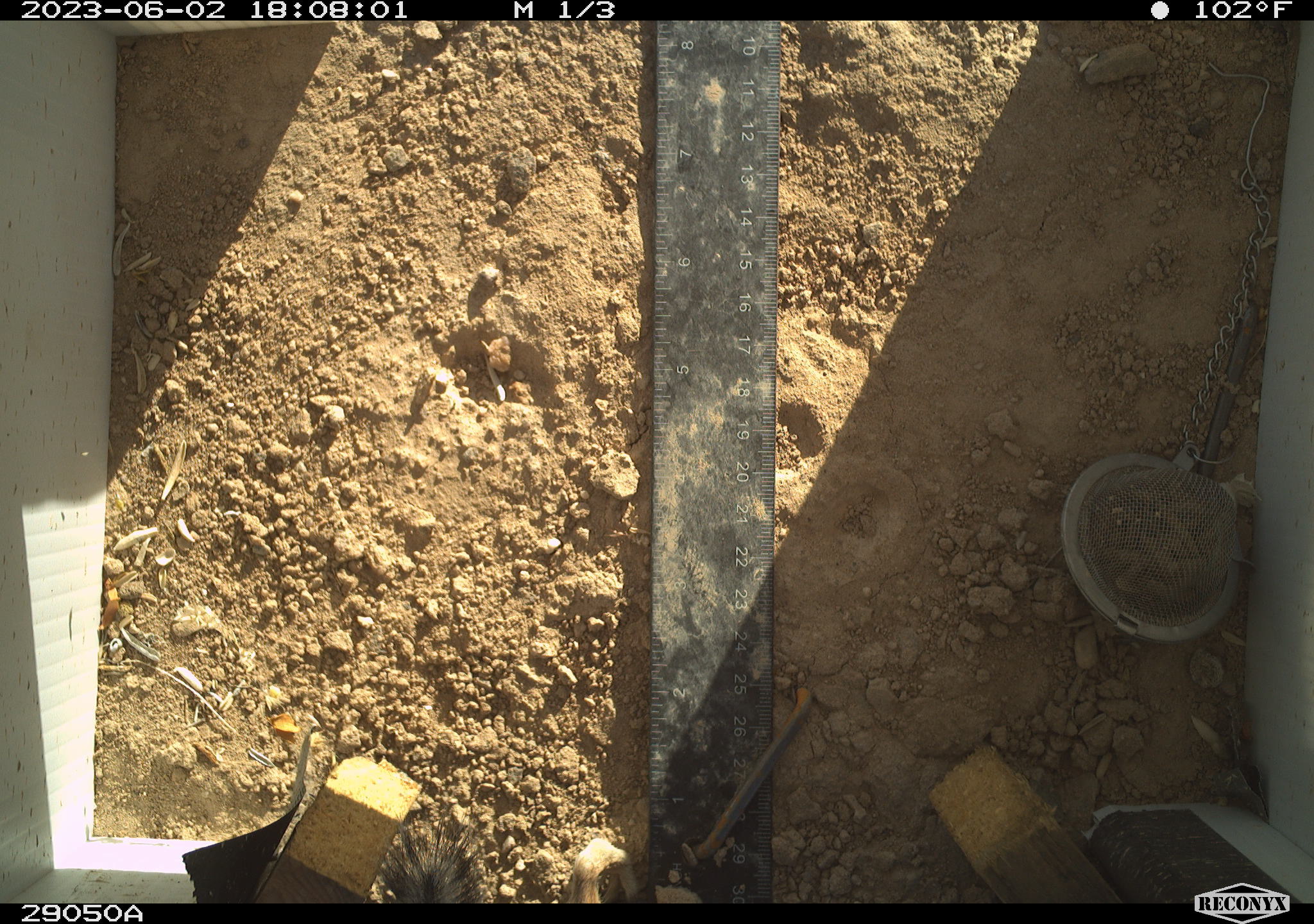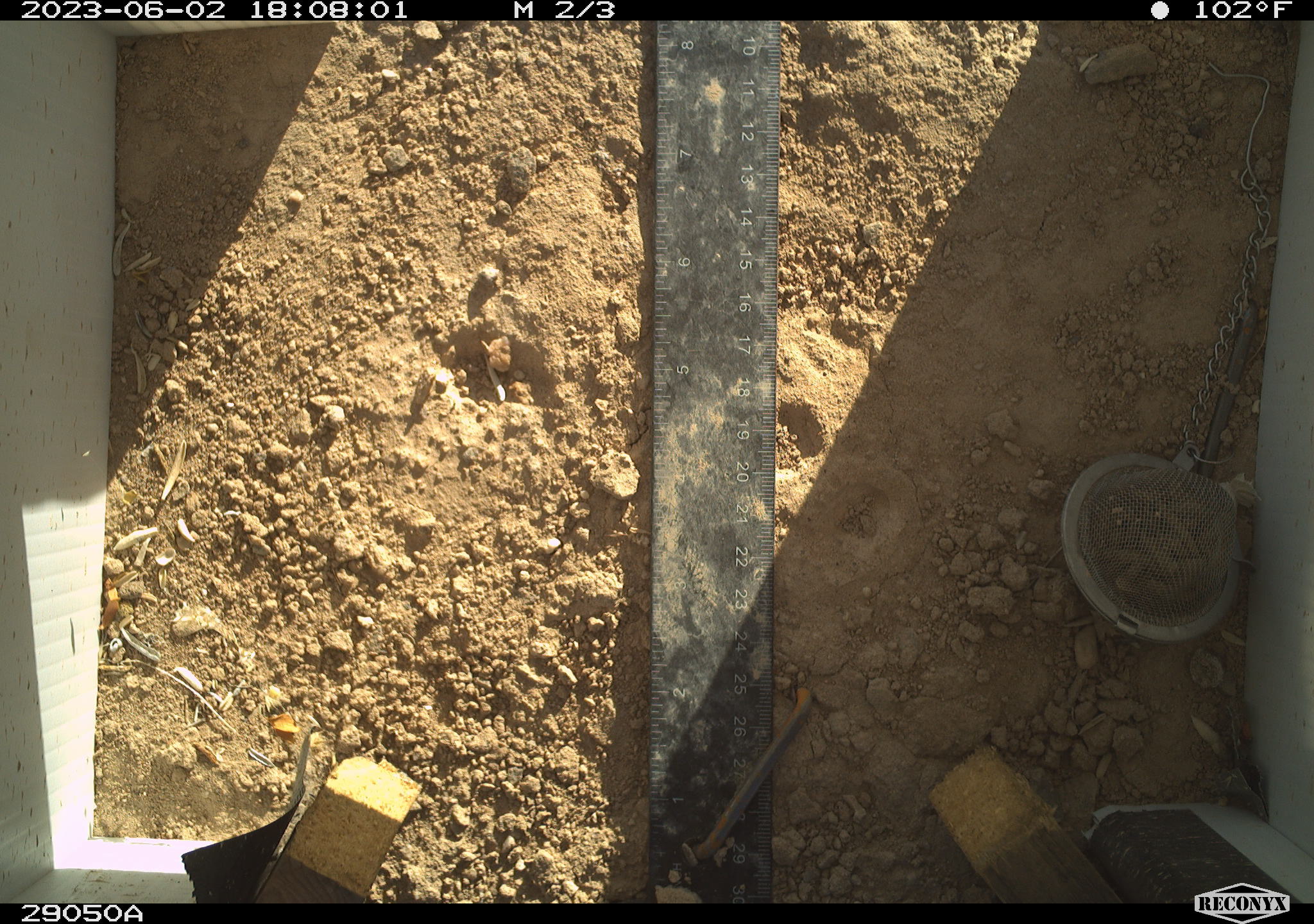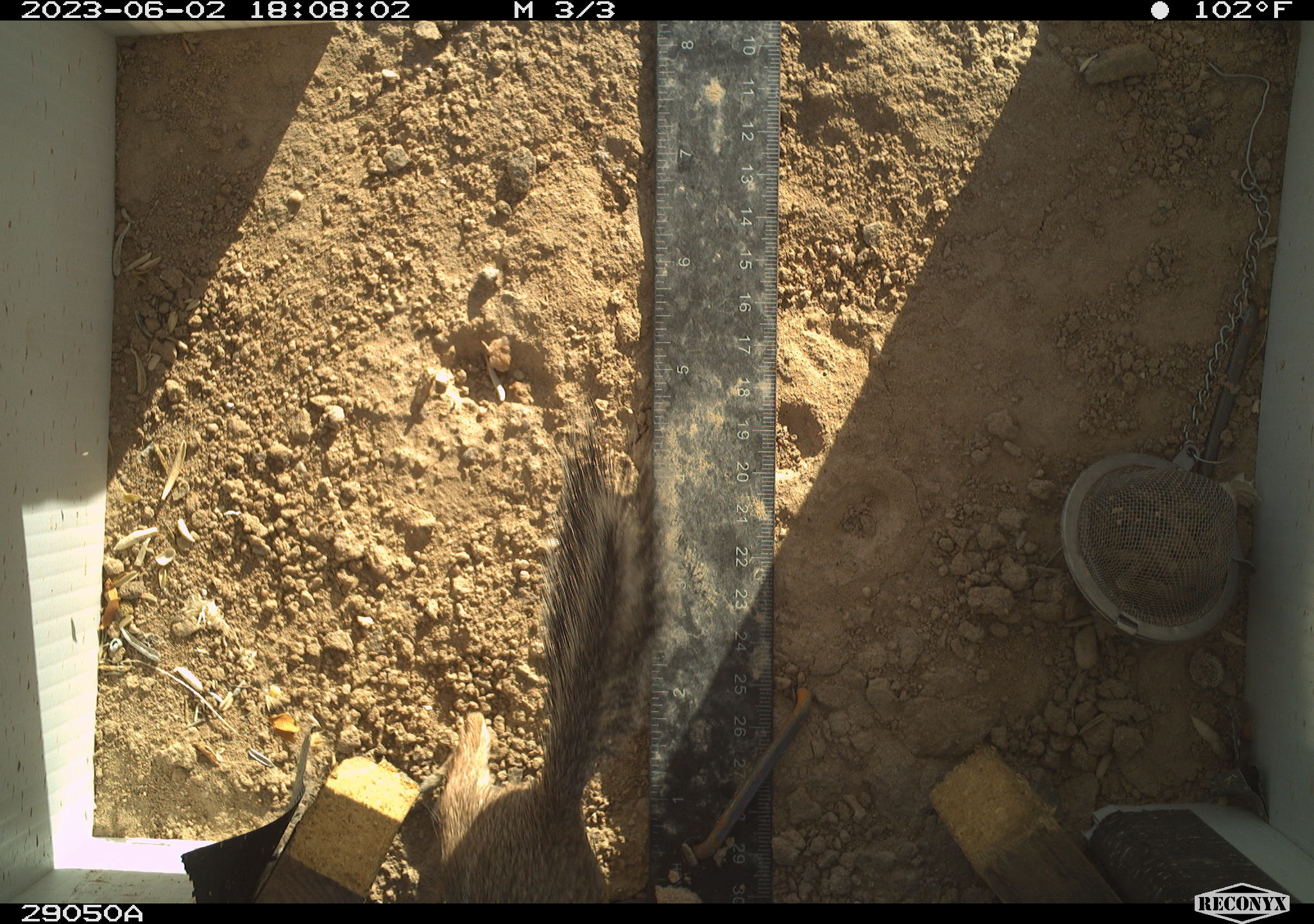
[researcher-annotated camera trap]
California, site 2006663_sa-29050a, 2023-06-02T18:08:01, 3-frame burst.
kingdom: Animalia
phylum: Chordata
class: Mammalia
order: Rodentia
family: Sciuridae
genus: Ammospermophilus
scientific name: Ammospermophilus leucurus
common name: white-tailed antelope squirrel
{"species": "white-tailed antelope squirrel (Ammospermophilus leucurus)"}